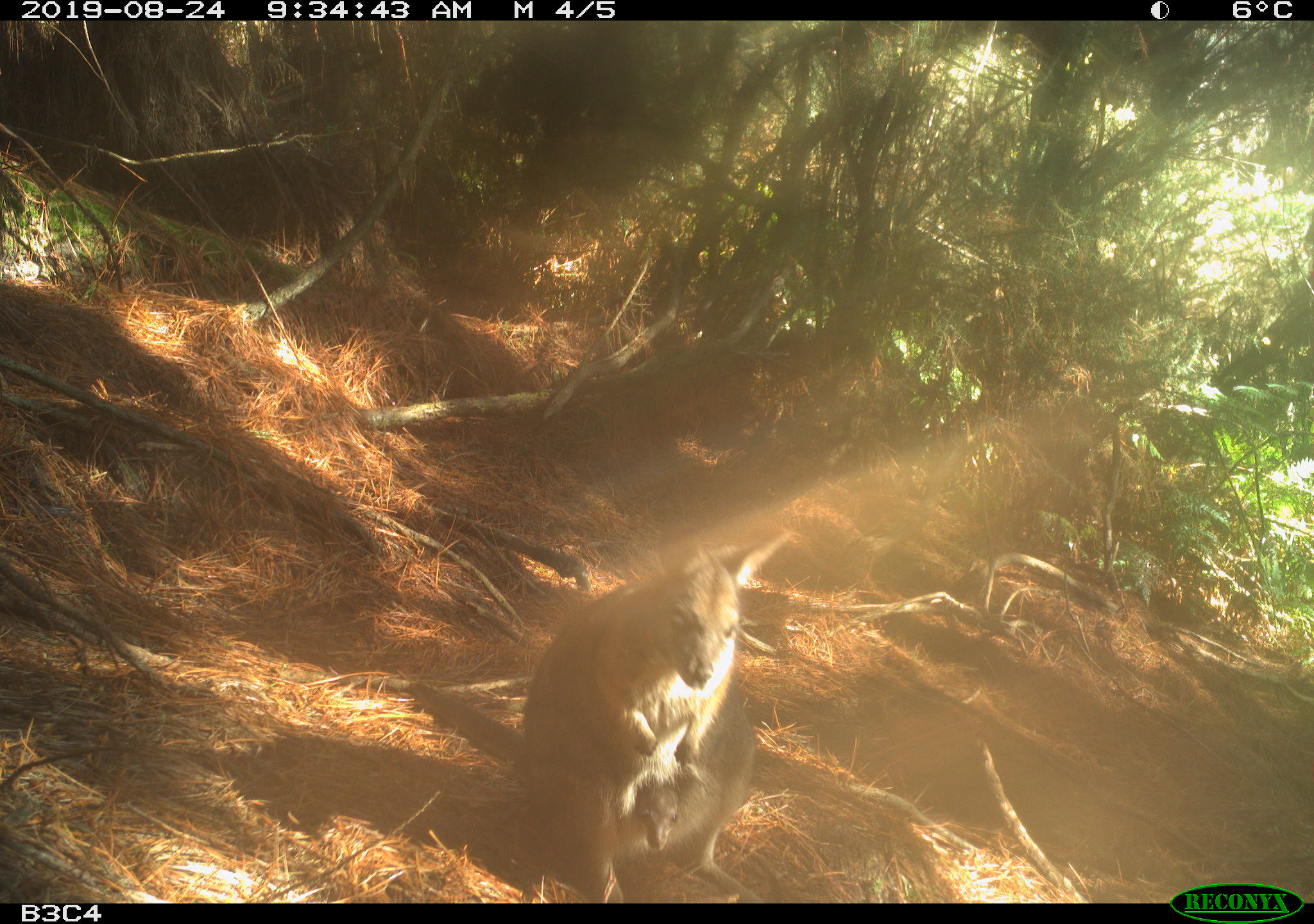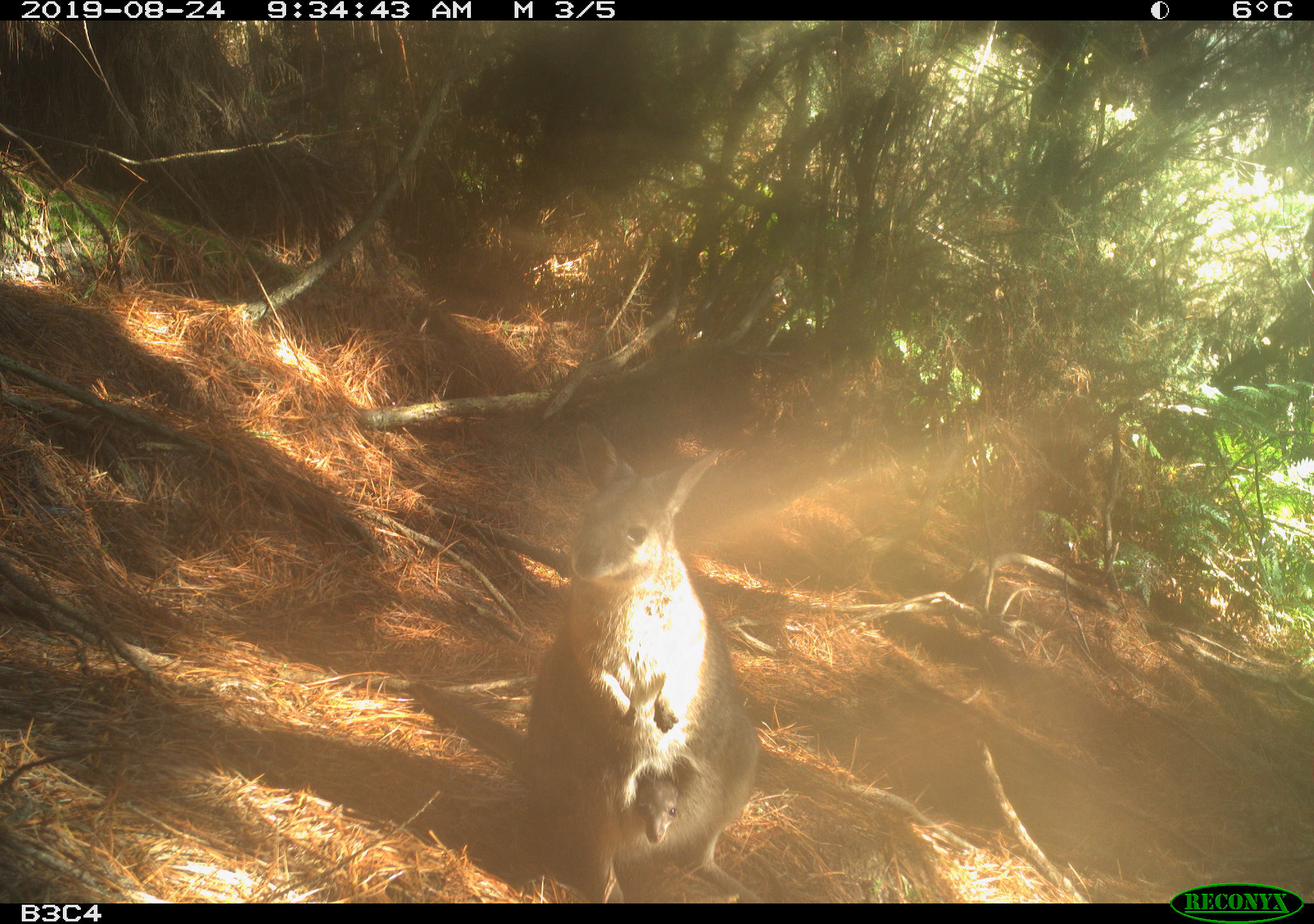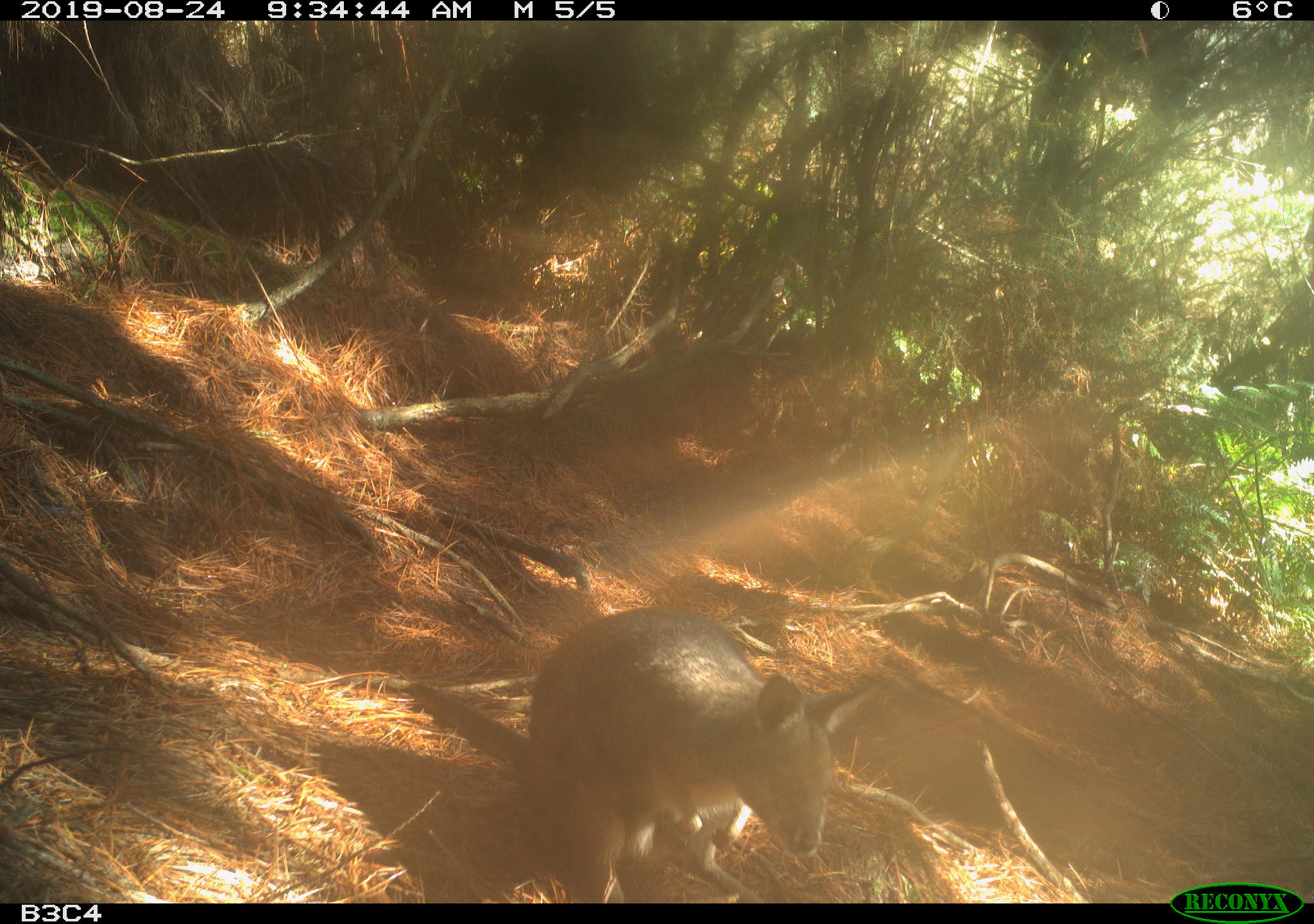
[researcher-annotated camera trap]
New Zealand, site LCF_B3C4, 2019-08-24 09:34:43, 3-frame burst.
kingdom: Animalia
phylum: Chordata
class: Mammalia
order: Diprotodontia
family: Macropodidae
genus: Notamacropus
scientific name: Notamacropus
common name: wallaby